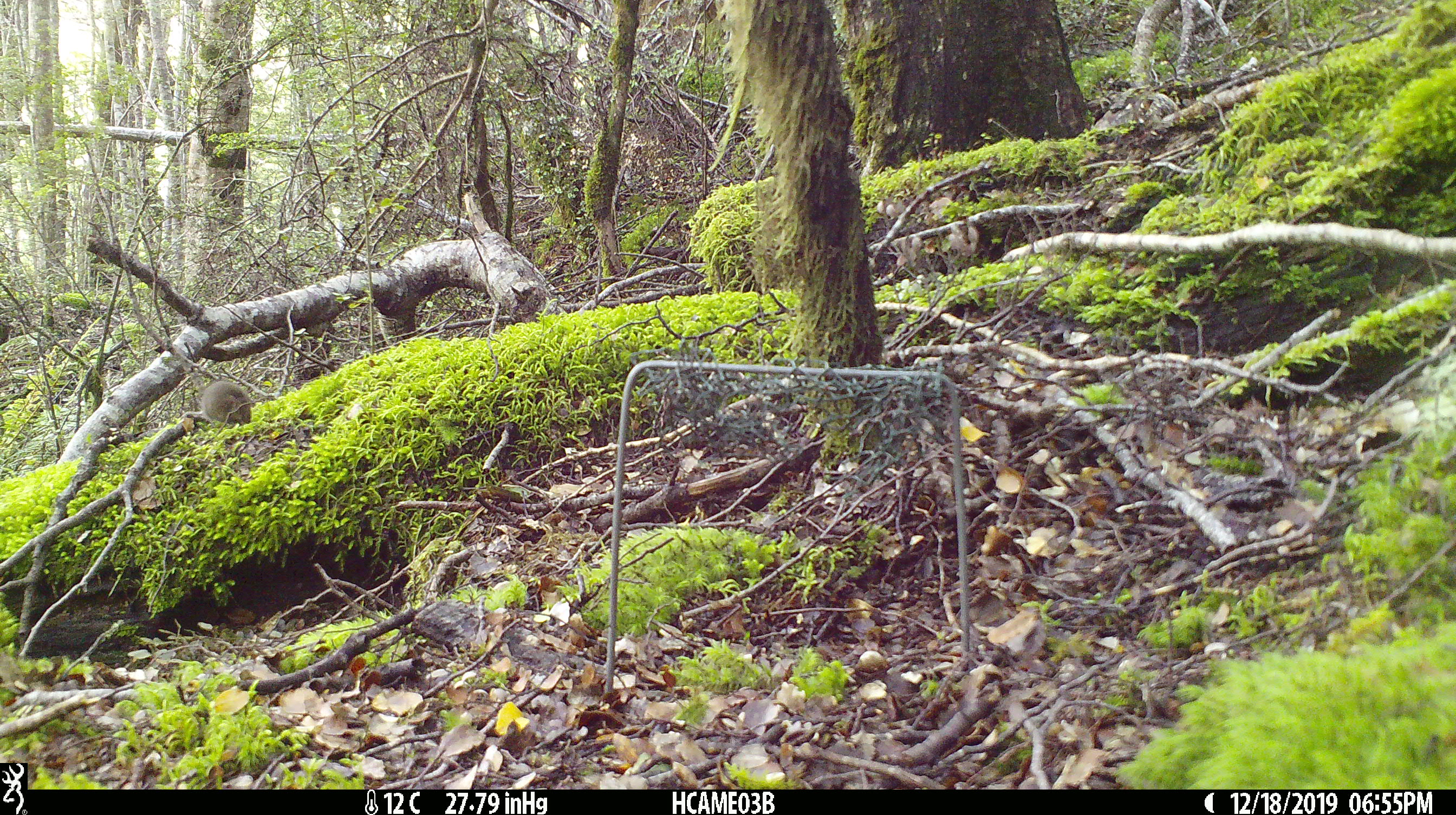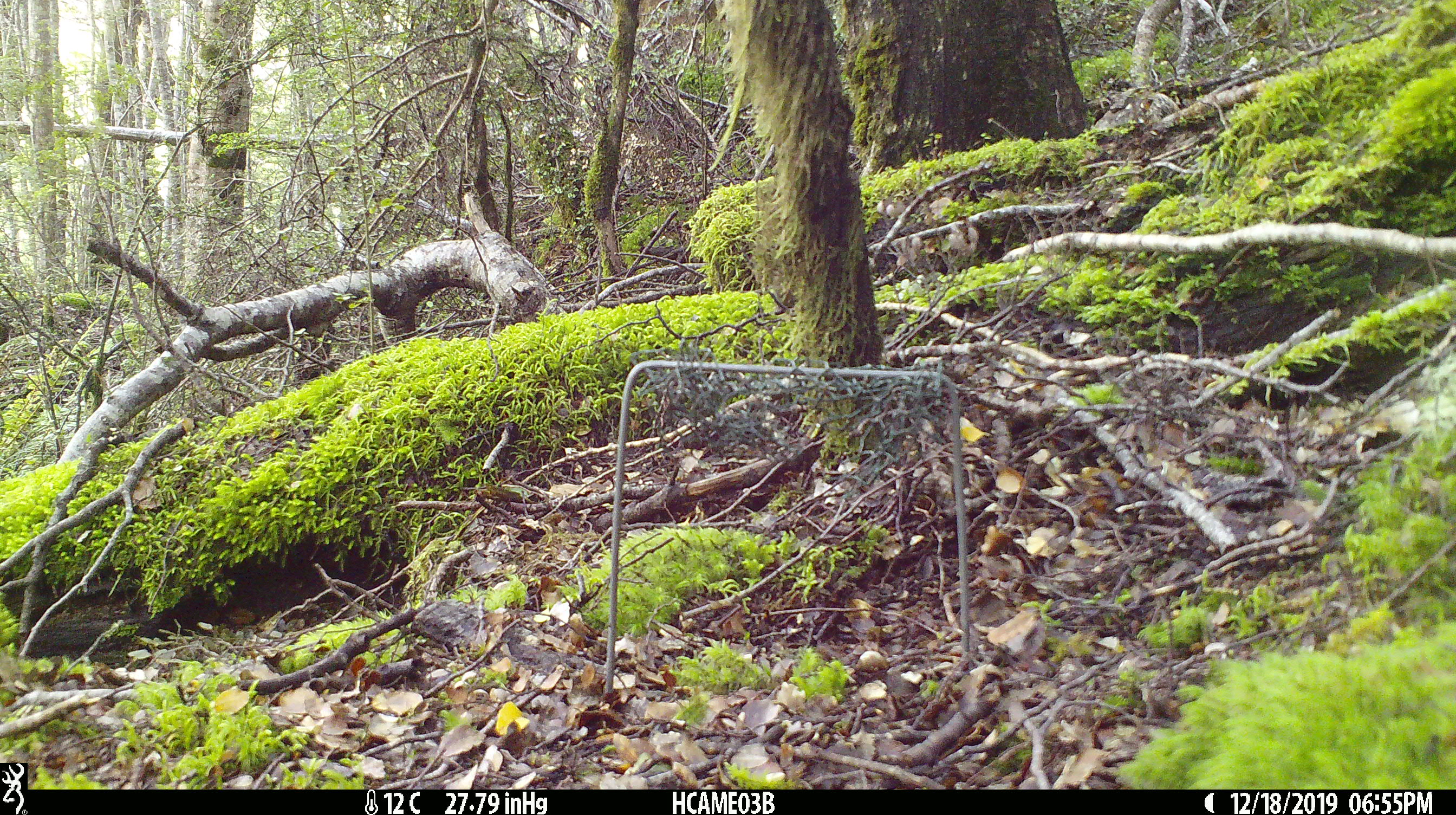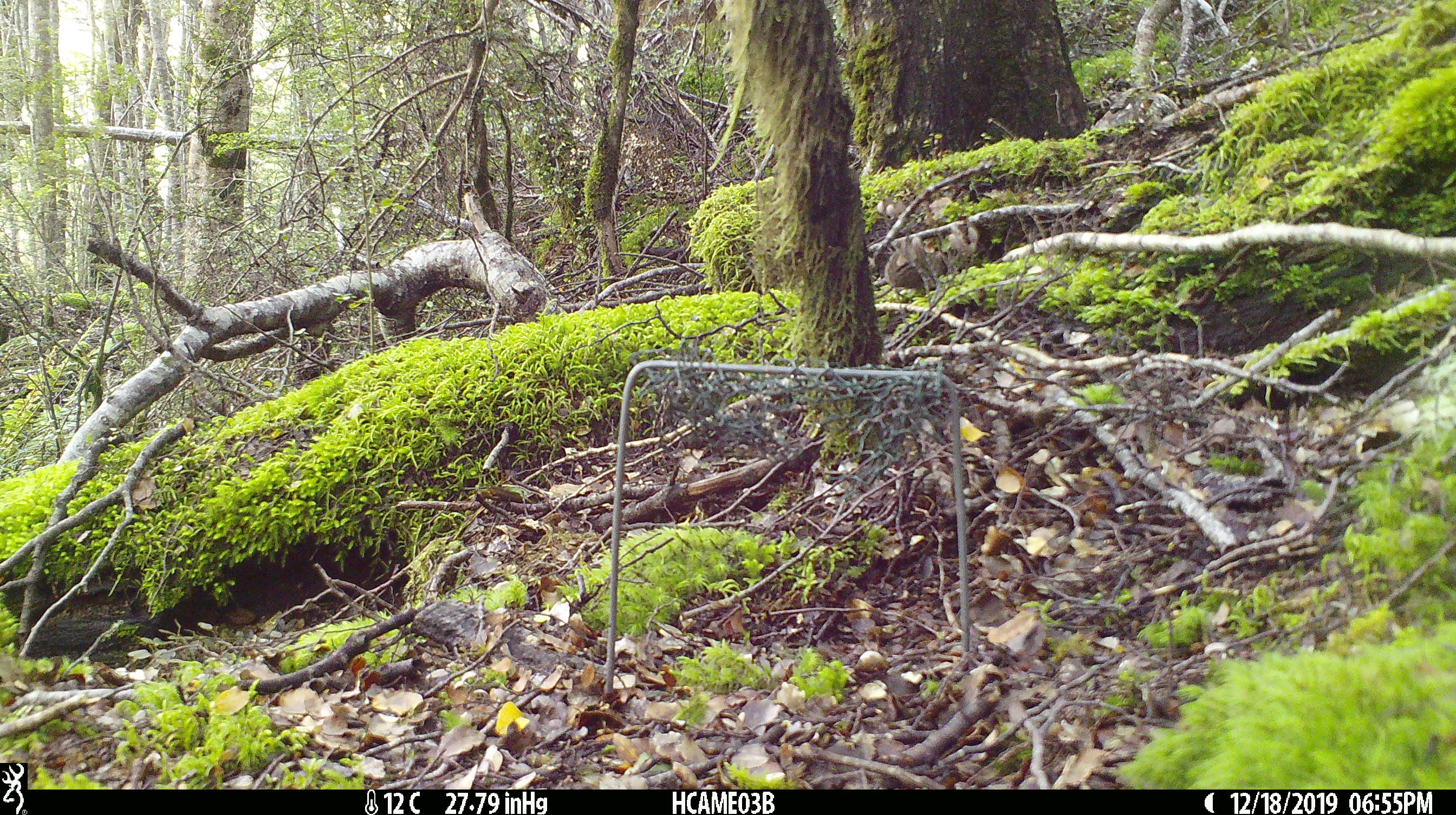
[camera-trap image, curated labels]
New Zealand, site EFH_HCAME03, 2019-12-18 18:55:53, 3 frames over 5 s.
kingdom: Animalia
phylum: Chordata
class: Mammalia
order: Rodentia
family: Muridae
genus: Mus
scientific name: Mus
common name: mouse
Mouse (Mus).